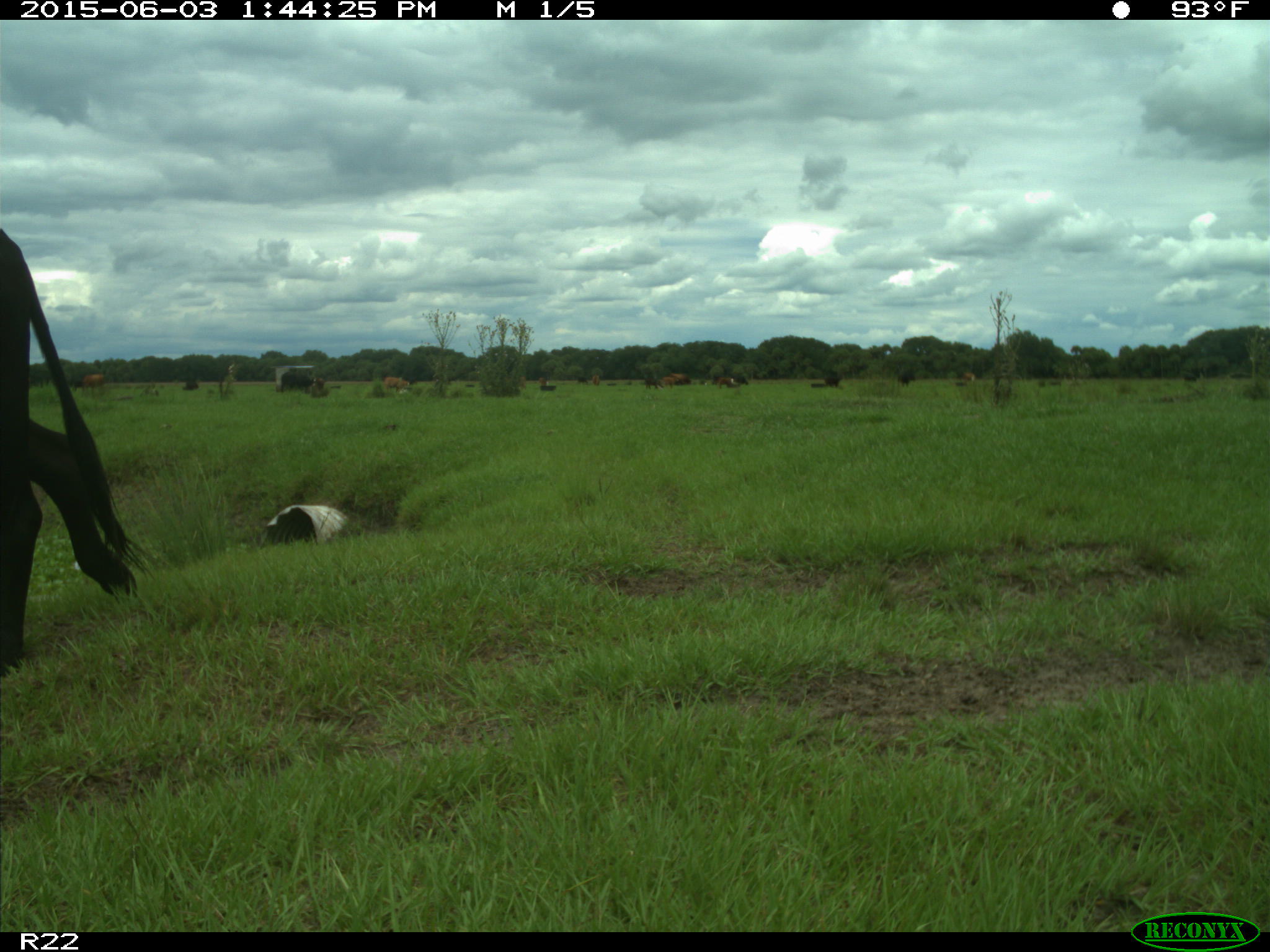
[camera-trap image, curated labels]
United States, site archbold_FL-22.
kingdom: Animalia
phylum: Chordata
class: Mammalia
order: Artiodactyla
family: Bovidae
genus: Bos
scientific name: Bos taurus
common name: domestic cow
Bos taurus (domestic cow).